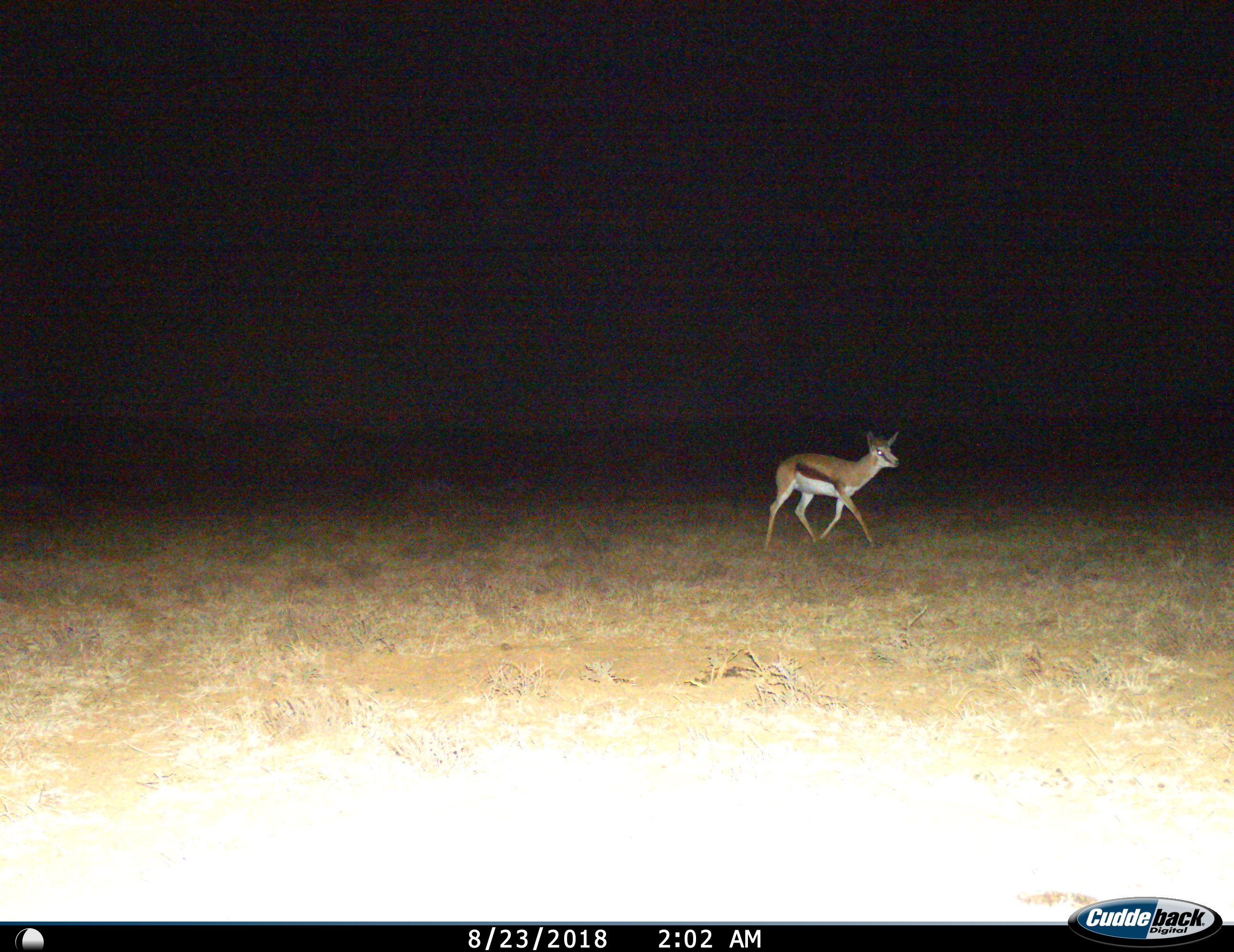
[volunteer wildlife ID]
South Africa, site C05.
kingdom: Animalia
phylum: Chordata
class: Mammalia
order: Artiodactyla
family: Bovidae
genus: Antidorcas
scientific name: Antidorcas marsupialis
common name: springbok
Springbok (Antidorcas marsupialis), count 1. Behavior (volunteer vote fractions): standing 10%, resting 0%, moving 100%, interacting 0%. Young present (vote fraction): 0%. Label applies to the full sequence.